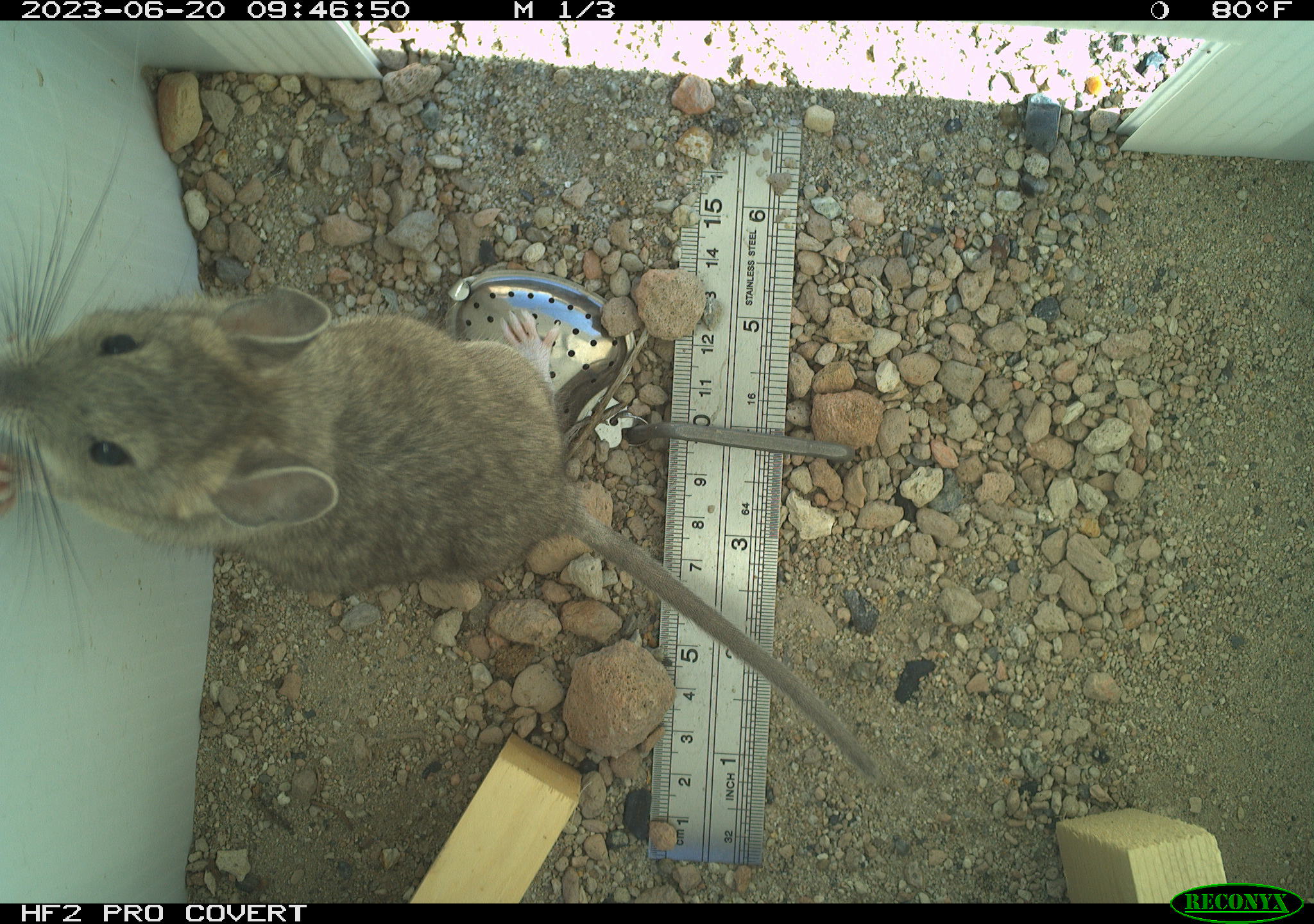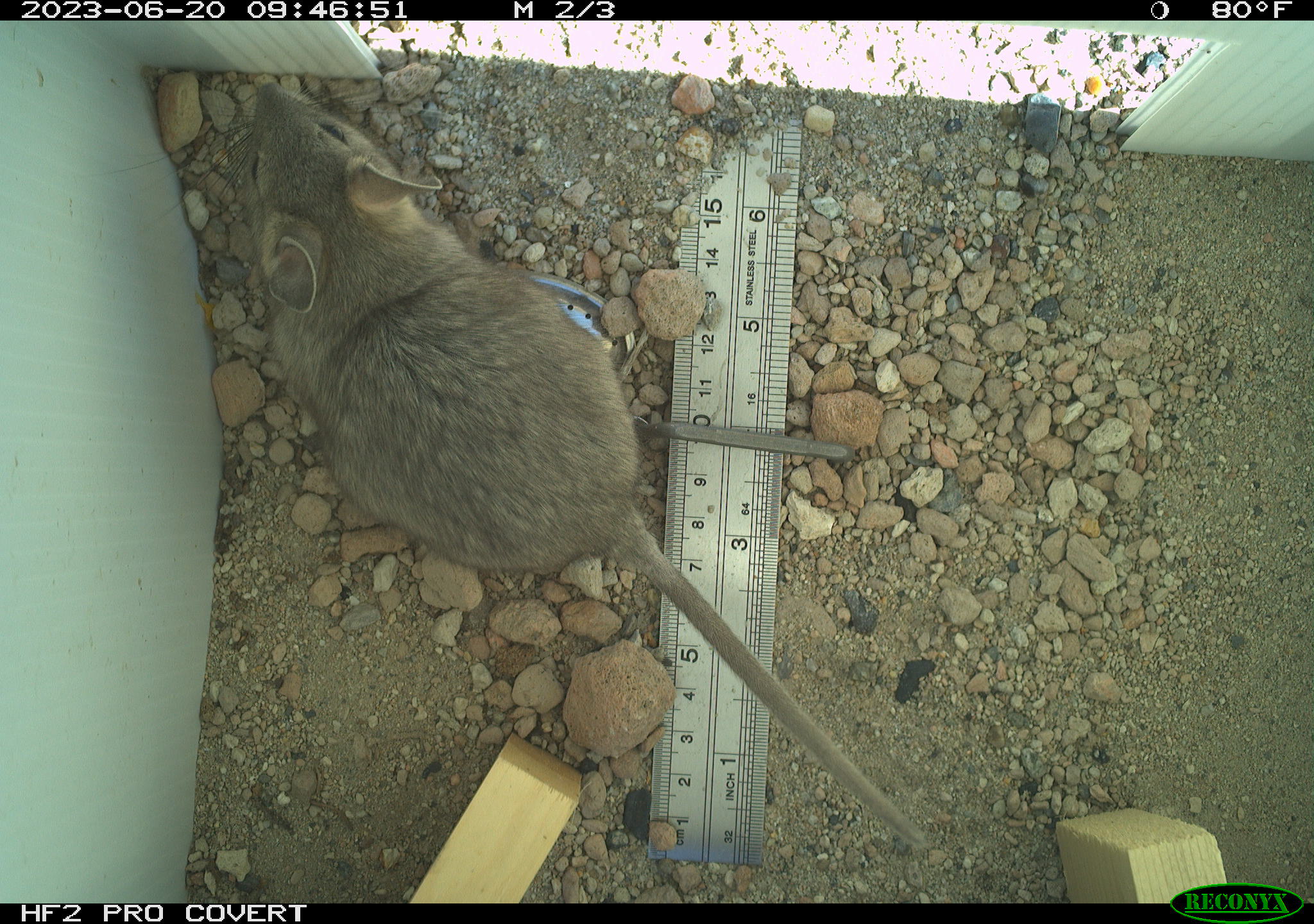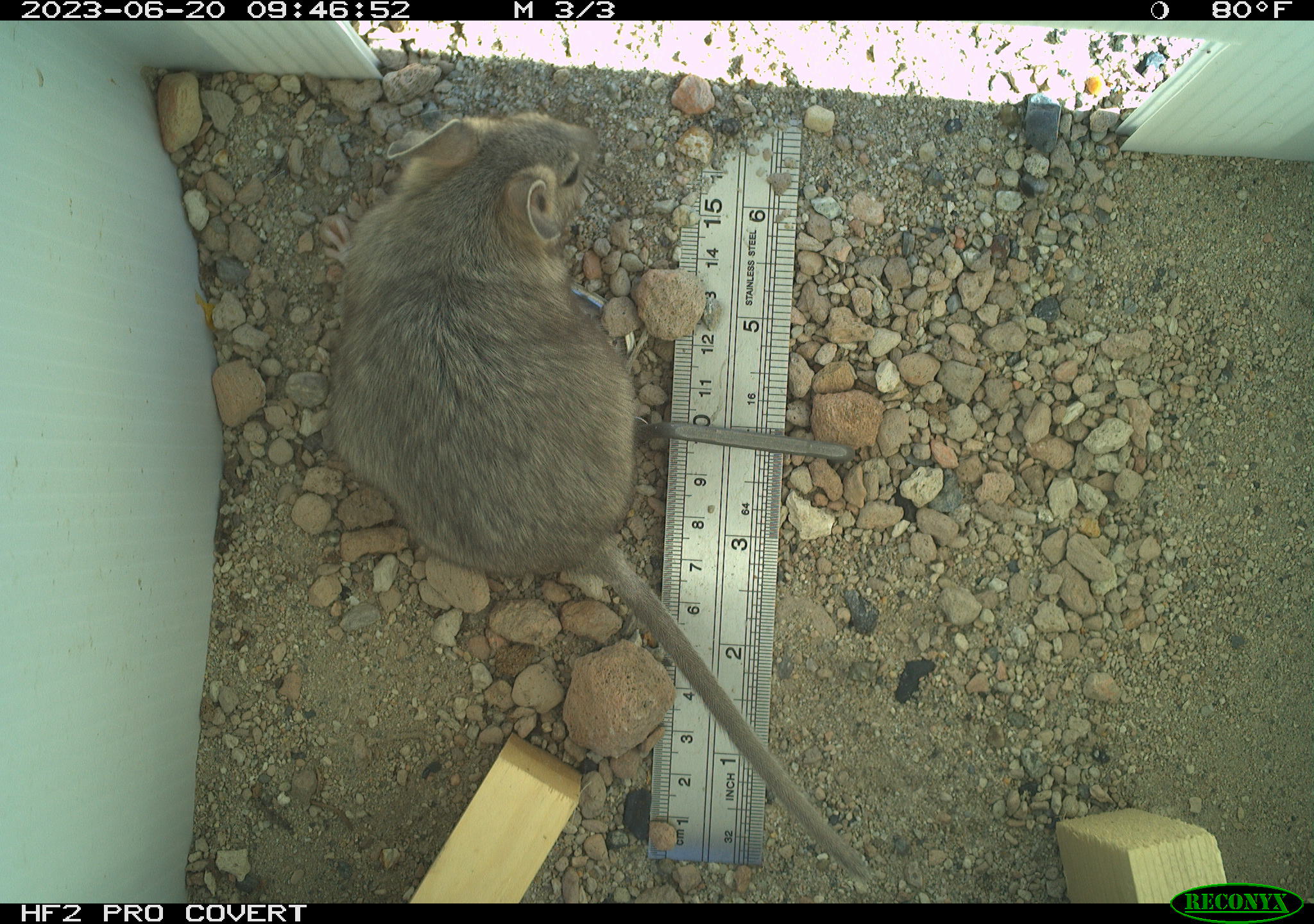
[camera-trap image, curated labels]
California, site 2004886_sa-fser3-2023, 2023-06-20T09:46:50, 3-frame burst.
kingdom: Animalia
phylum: Chordata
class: Mammalia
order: Rodentia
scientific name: Rodentia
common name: mouse species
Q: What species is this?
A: Mouse species (Rodentia).